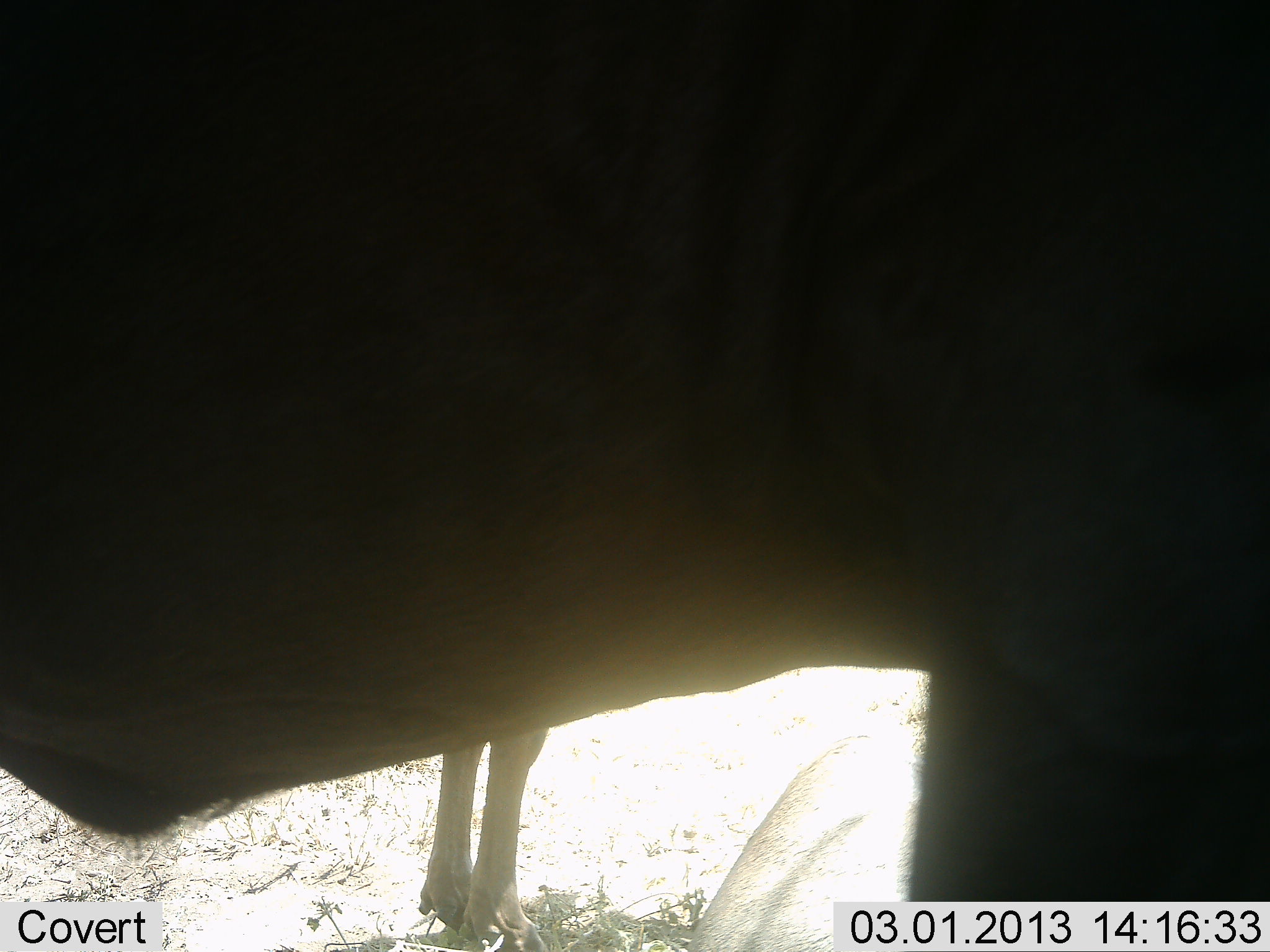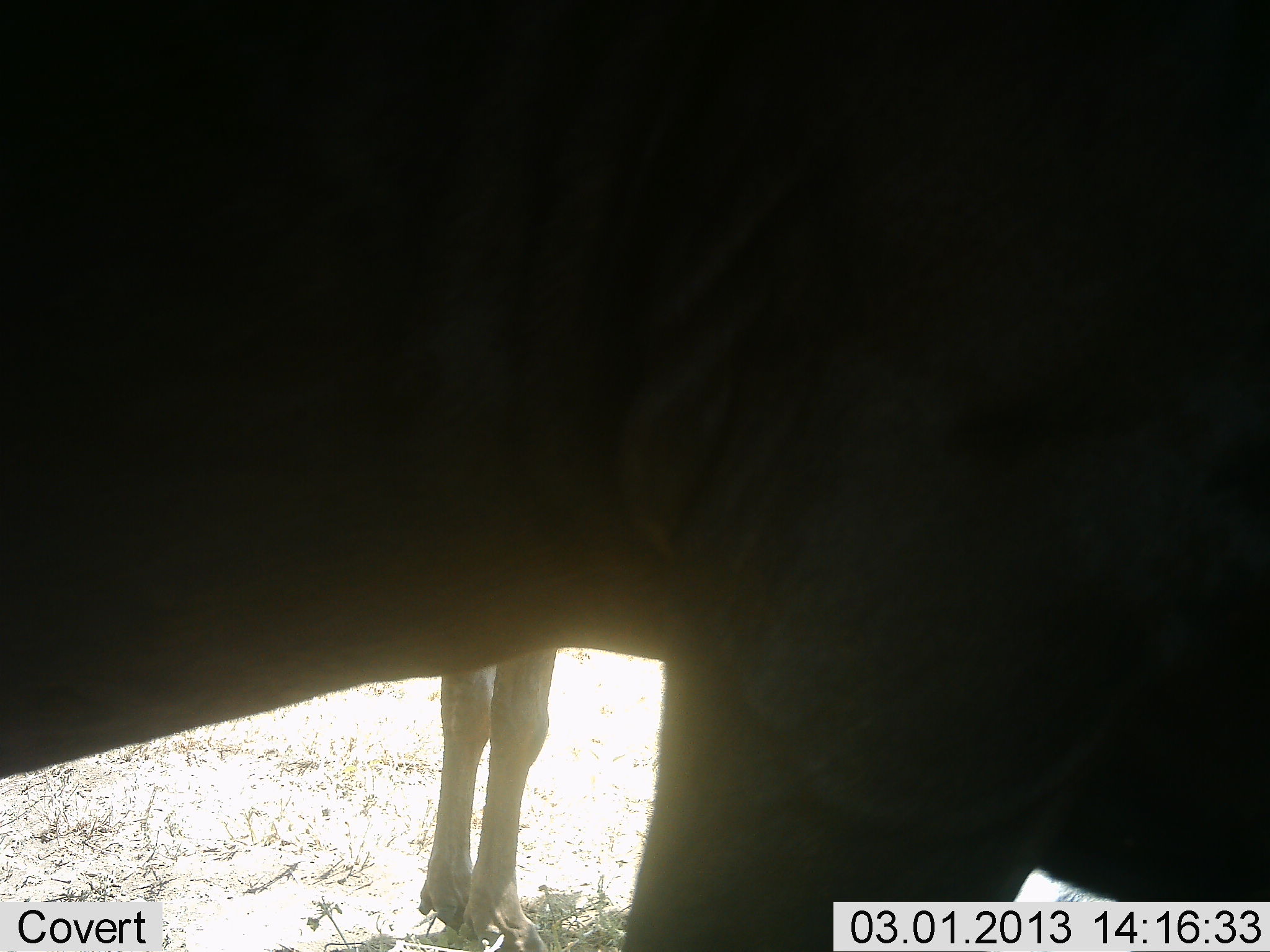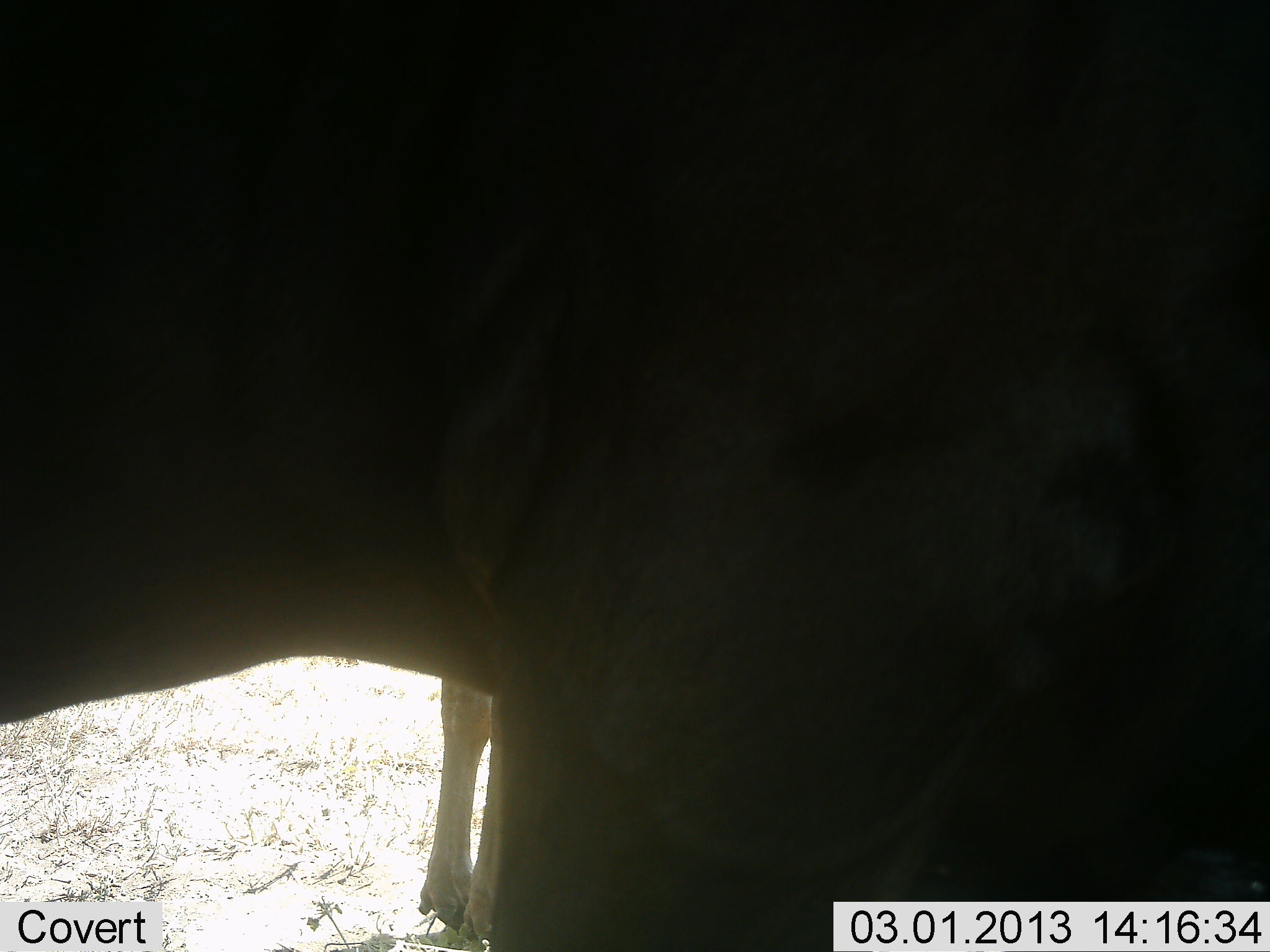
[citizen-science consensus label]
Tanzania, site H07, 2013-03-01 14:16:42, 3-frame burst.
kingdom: Animalia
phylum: Chordata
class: Mammalia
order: Artiodactyla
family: Bovidae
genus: Connochaetes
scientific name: Connochaetes taurinus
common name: blue wildebeest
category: wildebeest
Wildebeest (blue wildebeest) (Connochaetes taurinus), count 2. Behavior (volunteer vote fractions): standing 87%, resting 17%, moving 48%, interacting 4%. Young present (vote fraction): 4%. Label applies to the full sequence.